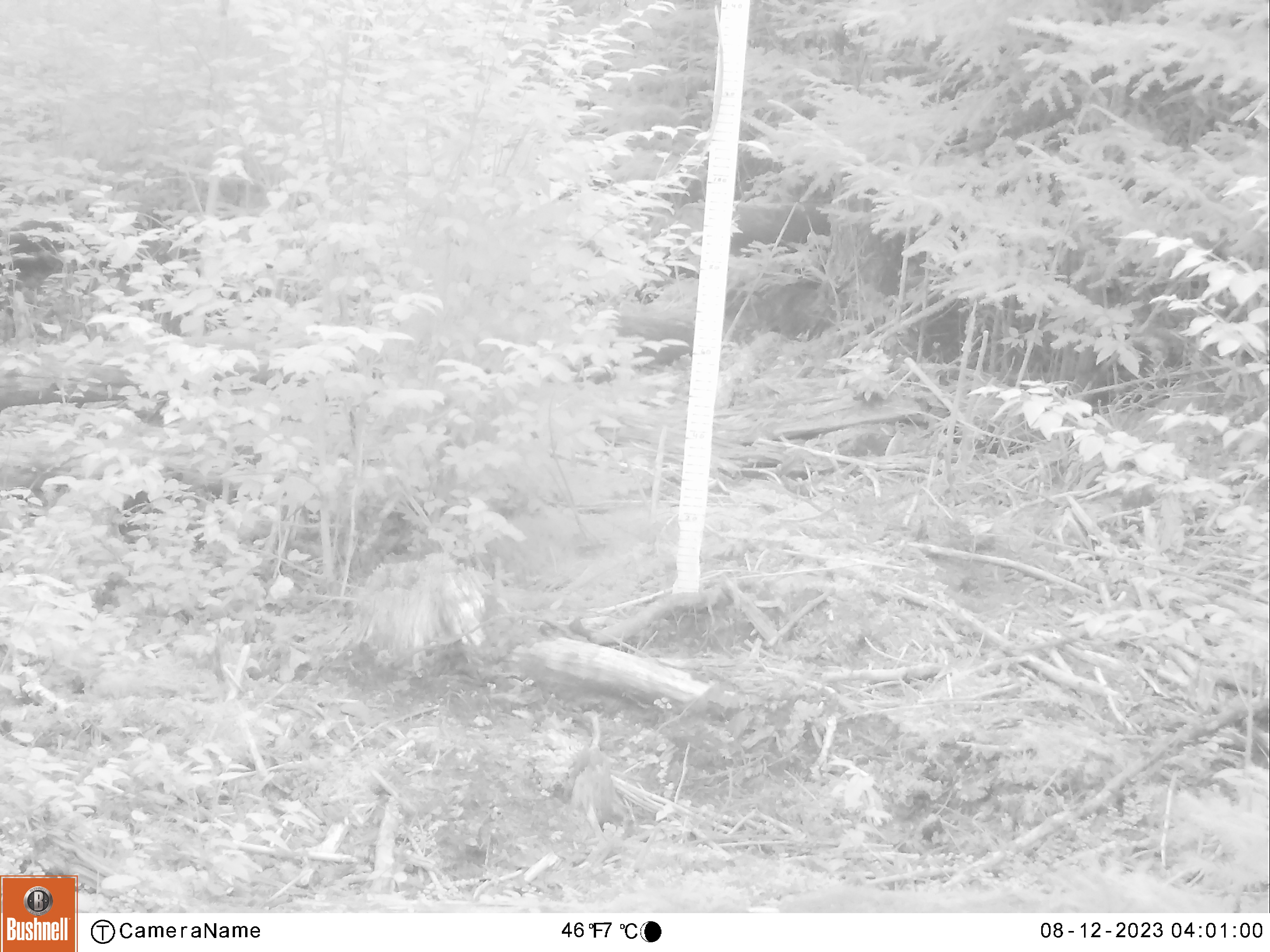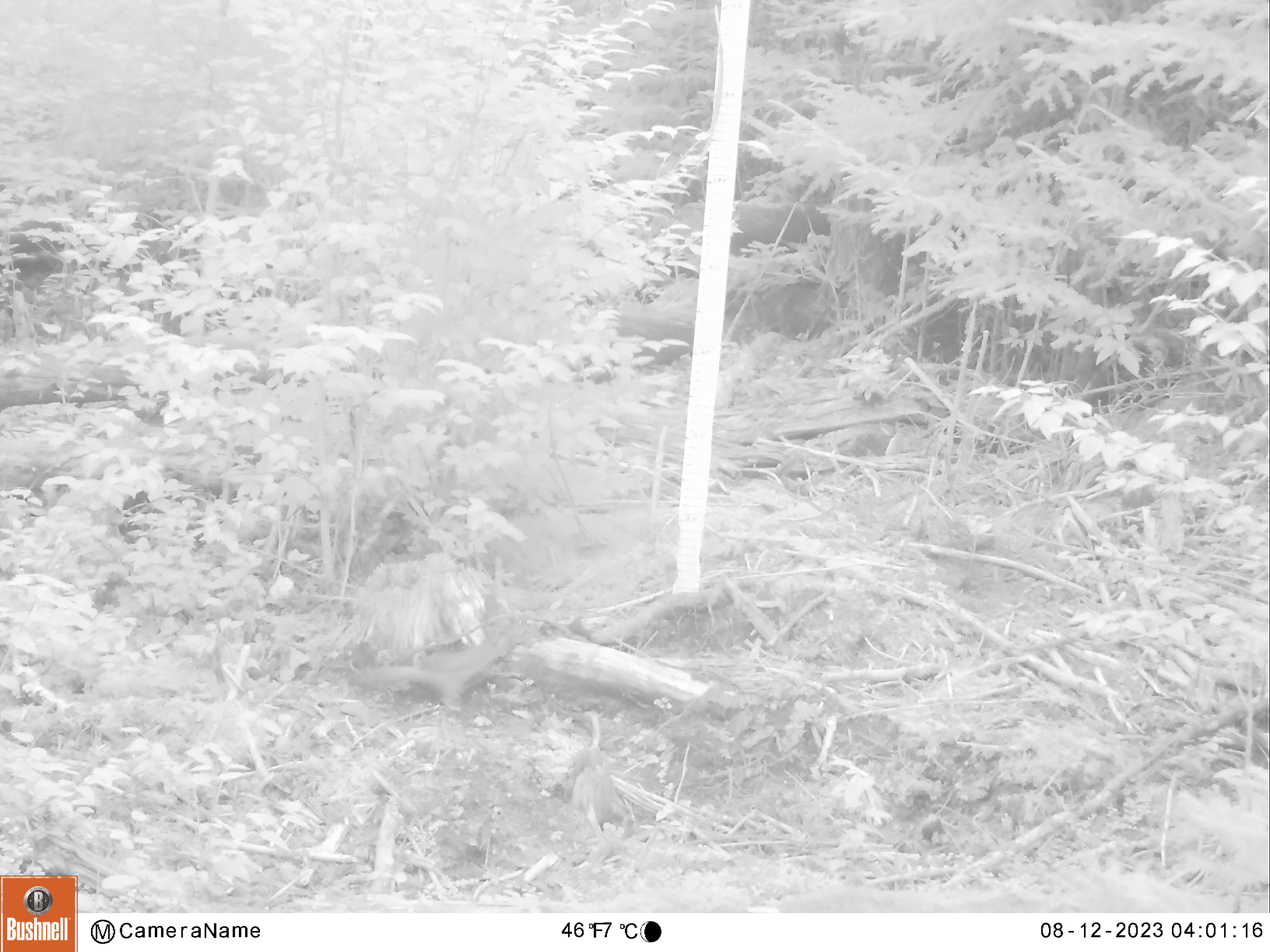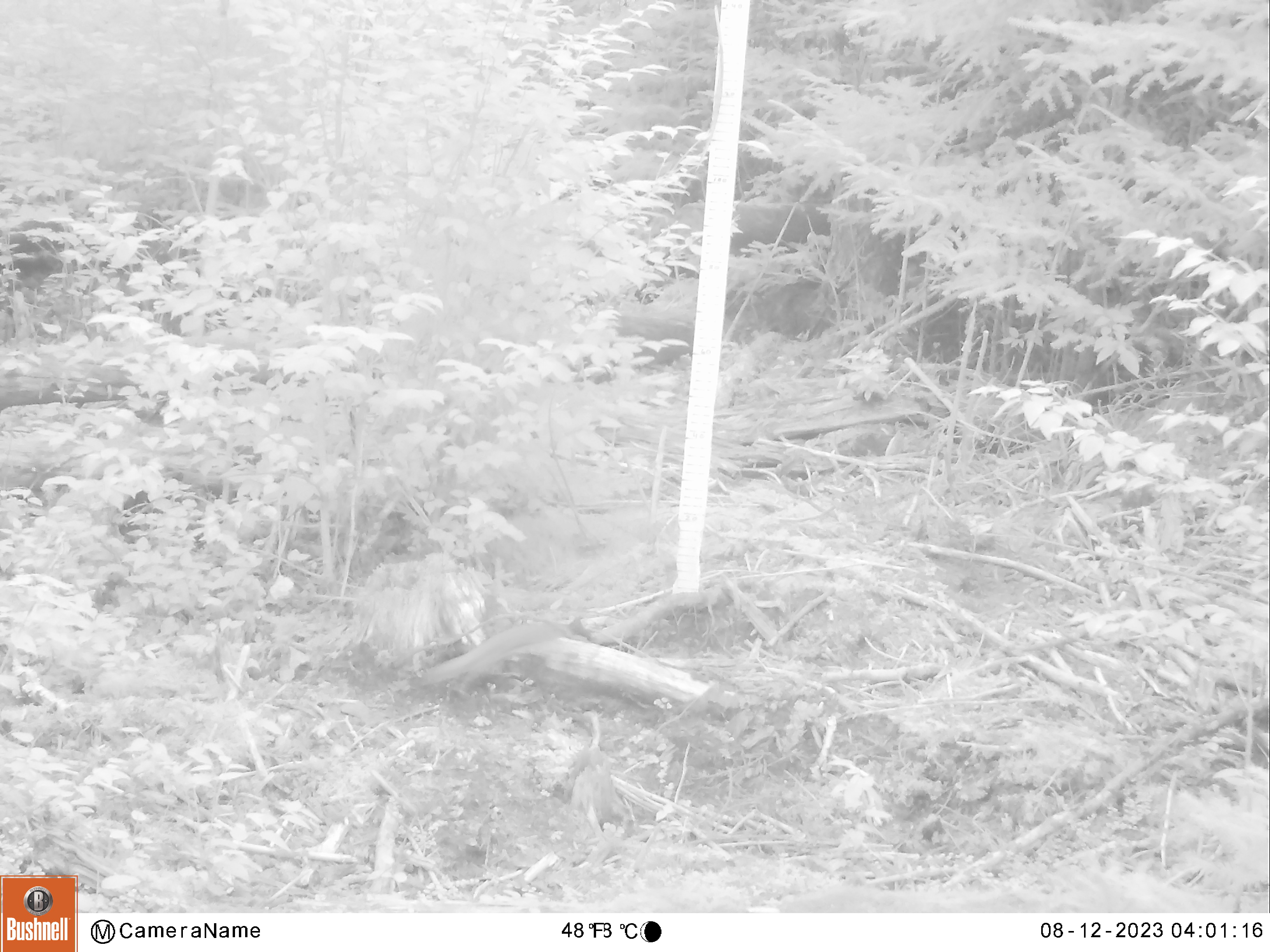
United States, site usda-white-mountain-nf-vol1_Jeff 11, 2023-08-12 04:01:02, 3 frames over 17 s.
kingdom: Animalia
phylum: Chordata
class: Mammalia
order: Rodentia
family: Sciuridae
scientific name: Sciuridae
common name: squirrel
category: squirrel sp.